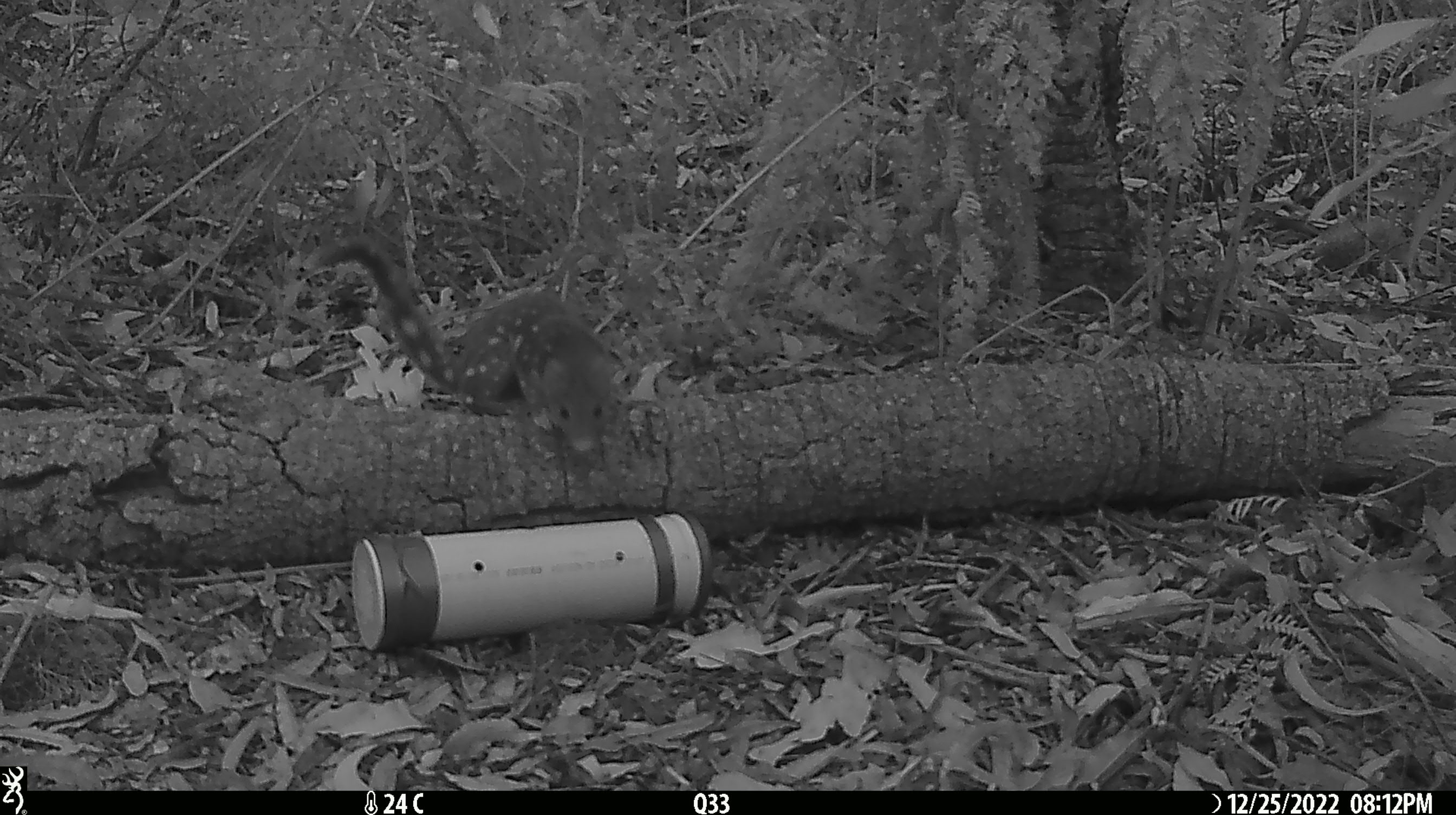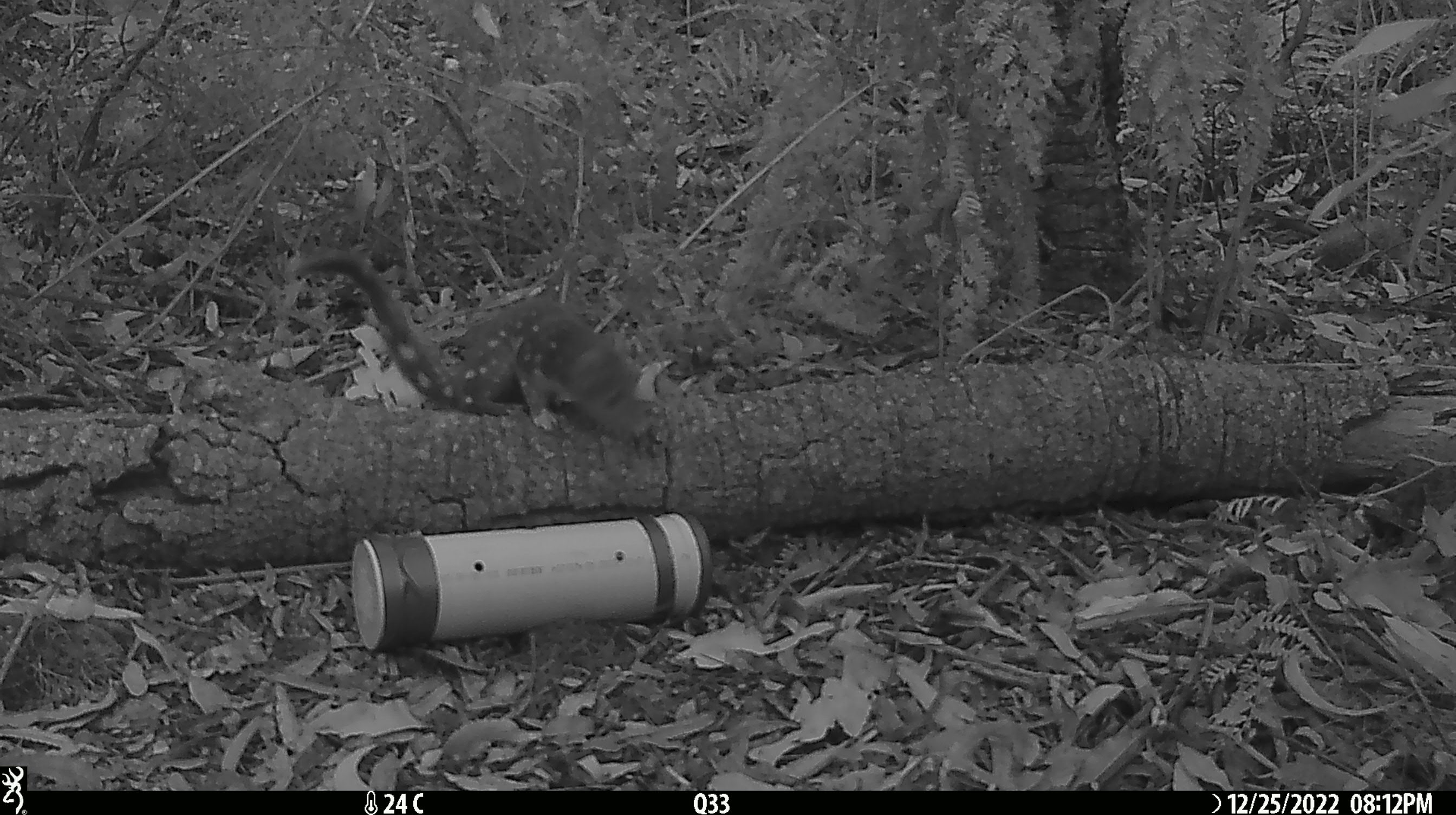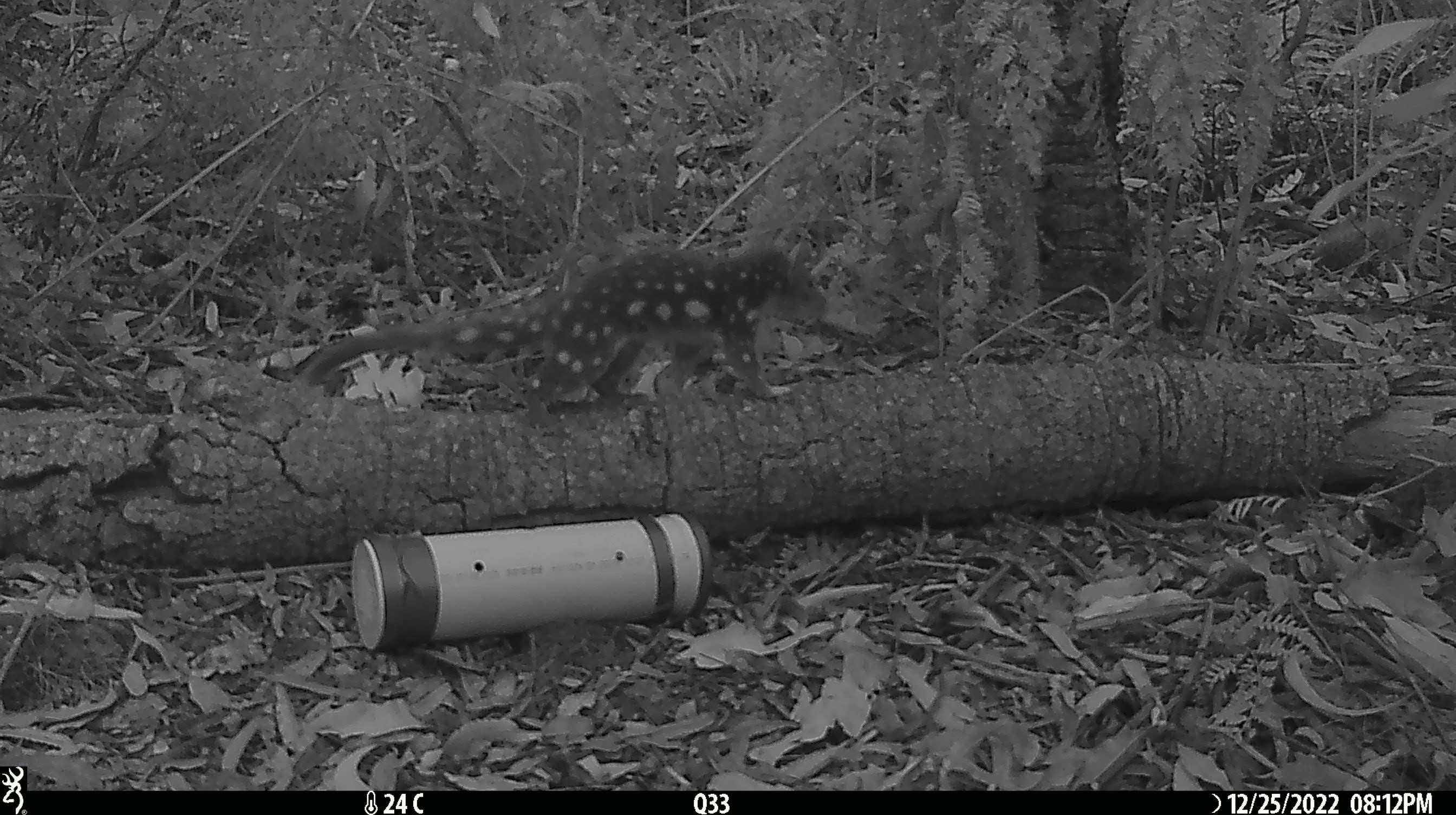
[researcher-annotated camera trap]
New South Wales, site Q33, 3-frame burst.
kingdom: Animalia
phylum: Chordata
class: Mammalia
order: Dasyuromorphia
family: Dasyuridae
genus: Dasyurus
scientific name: Dasyurus maculatus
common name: spotted-tailed quoll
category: quoll